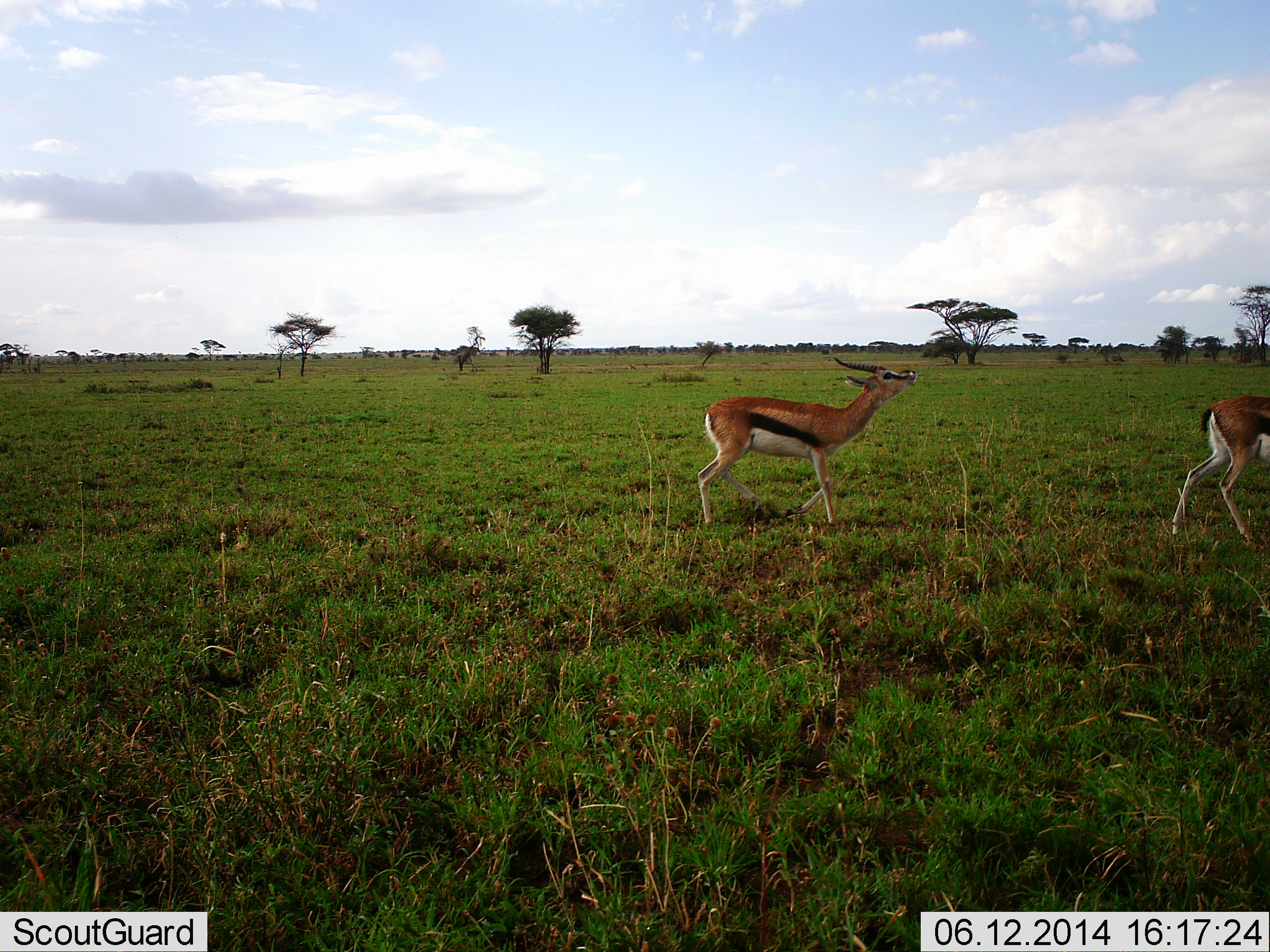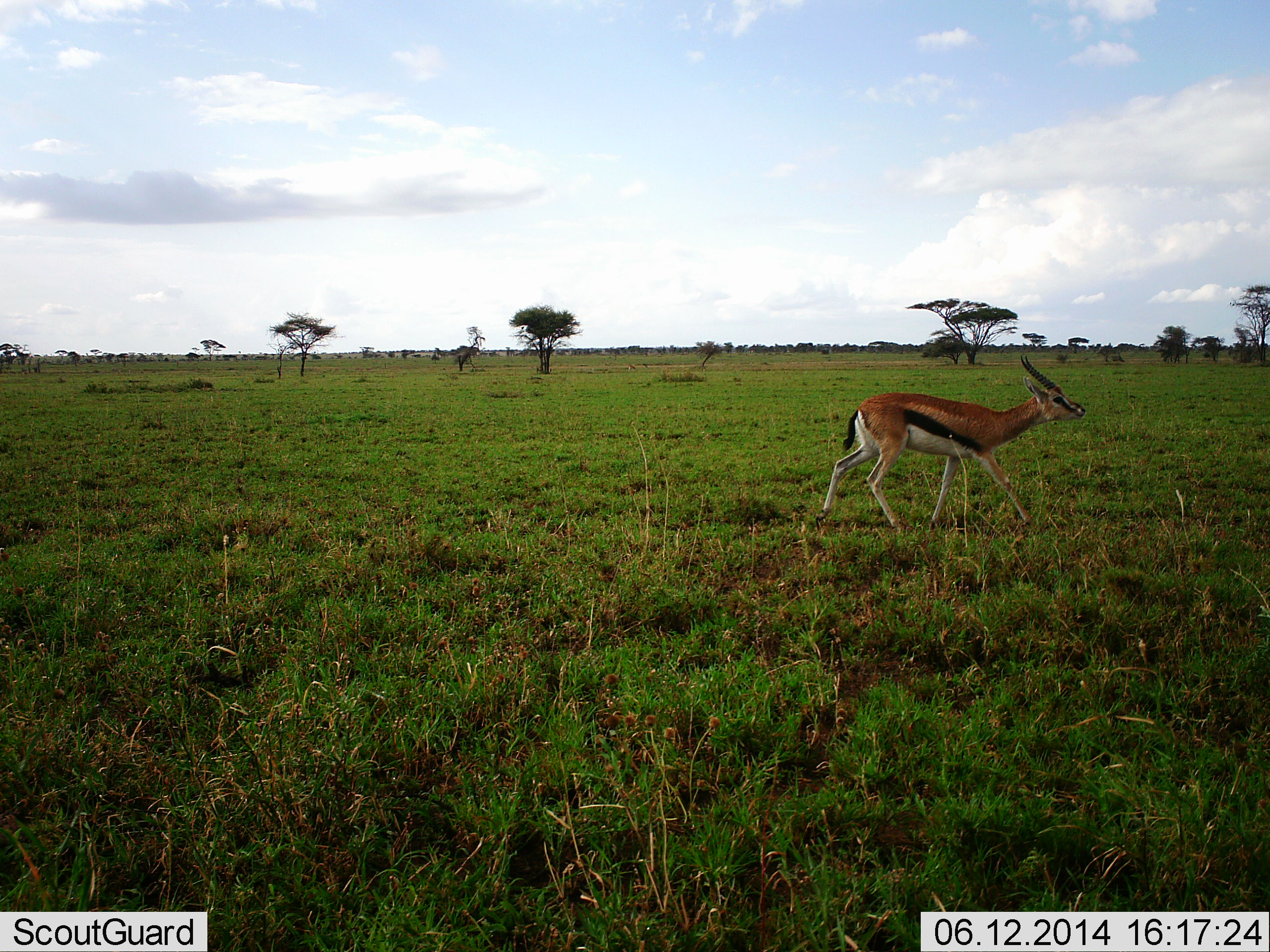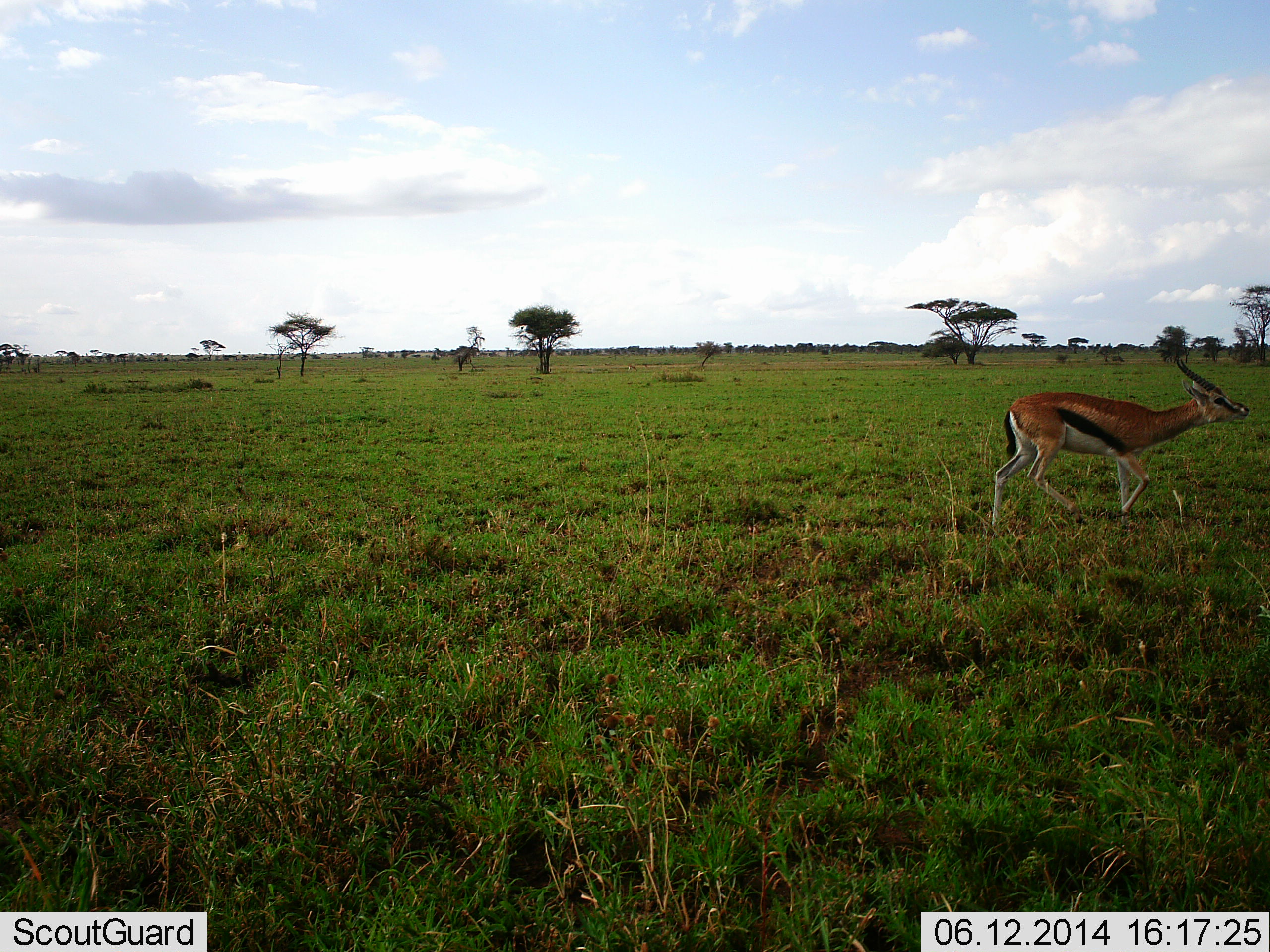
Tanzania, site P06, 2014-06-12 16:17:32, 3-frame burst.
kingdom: Animalia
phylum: Chordata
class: Mammalia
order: Artiodactyla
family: Bovidae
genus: Eudorcas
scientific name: Eudorcas thomsonii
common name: thomson's gazelle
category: gazellethomsons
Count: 2.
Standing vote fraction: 0%.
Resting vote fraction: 0%.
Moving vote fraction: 100%.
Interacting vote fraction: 0%.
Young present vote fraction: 0%.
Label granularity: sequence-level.